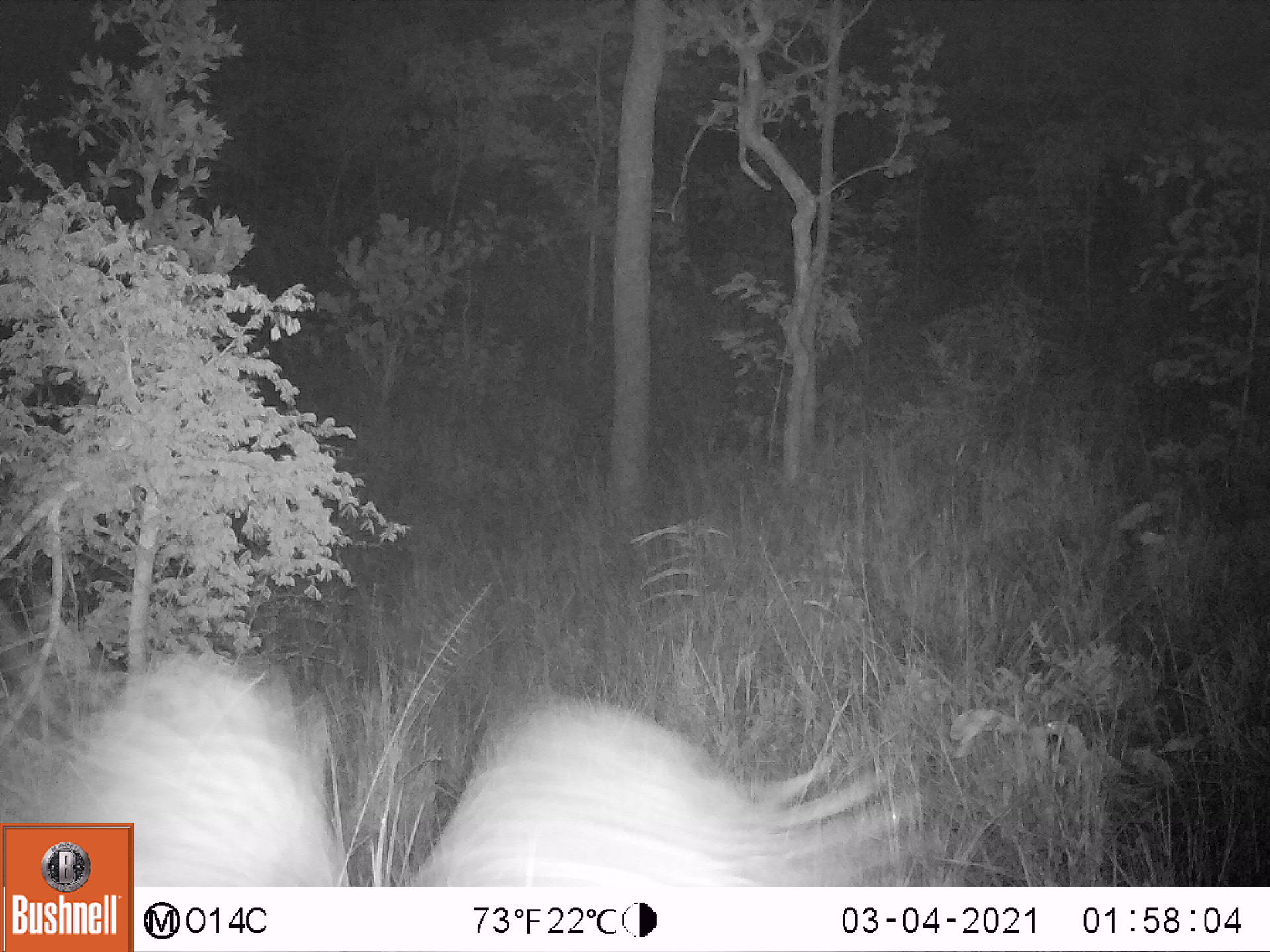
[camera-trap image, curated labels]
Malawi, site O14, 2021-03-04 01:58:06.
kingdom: Animalia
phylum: Chordata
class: Aves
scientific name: Aves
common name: bird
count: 1